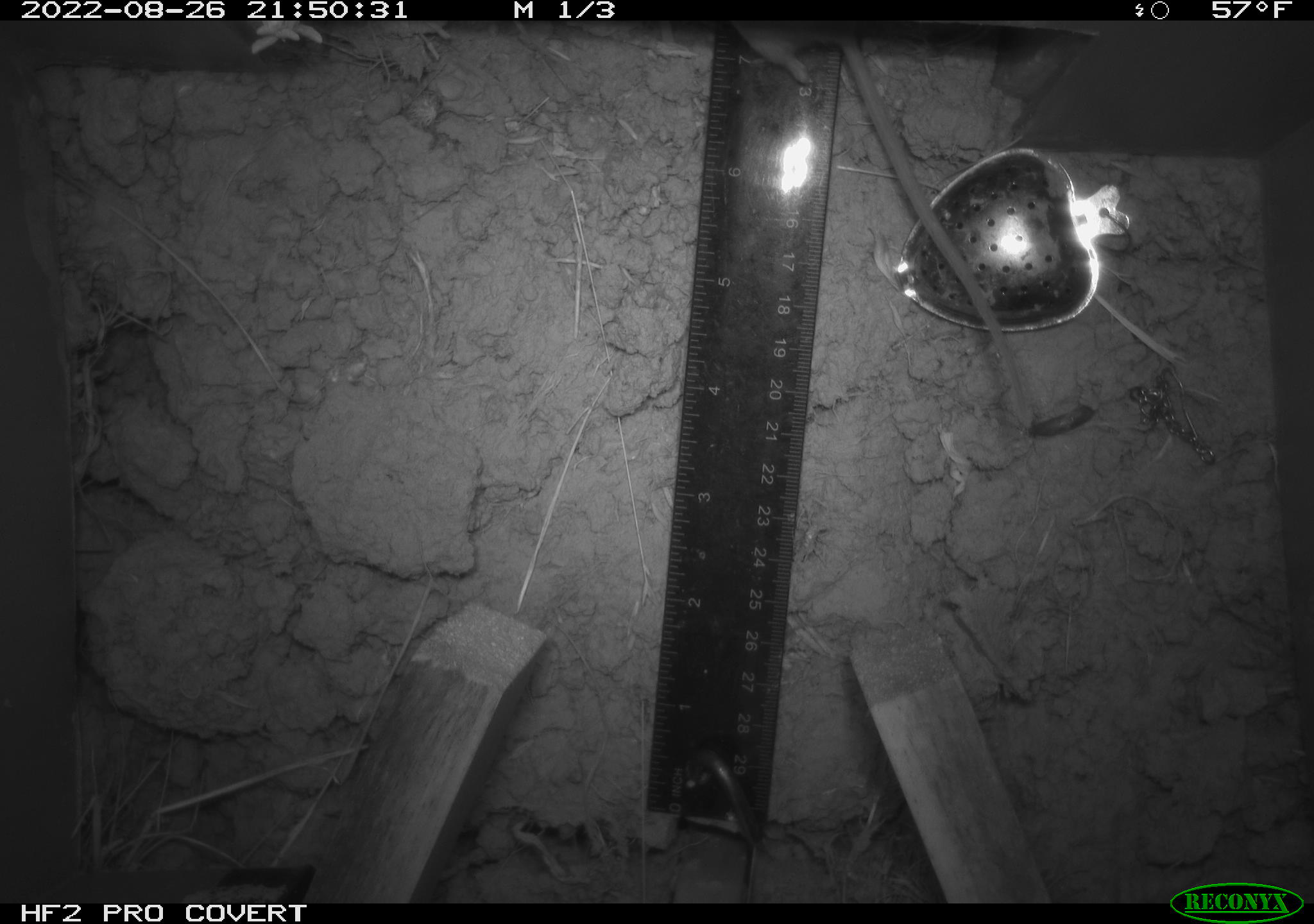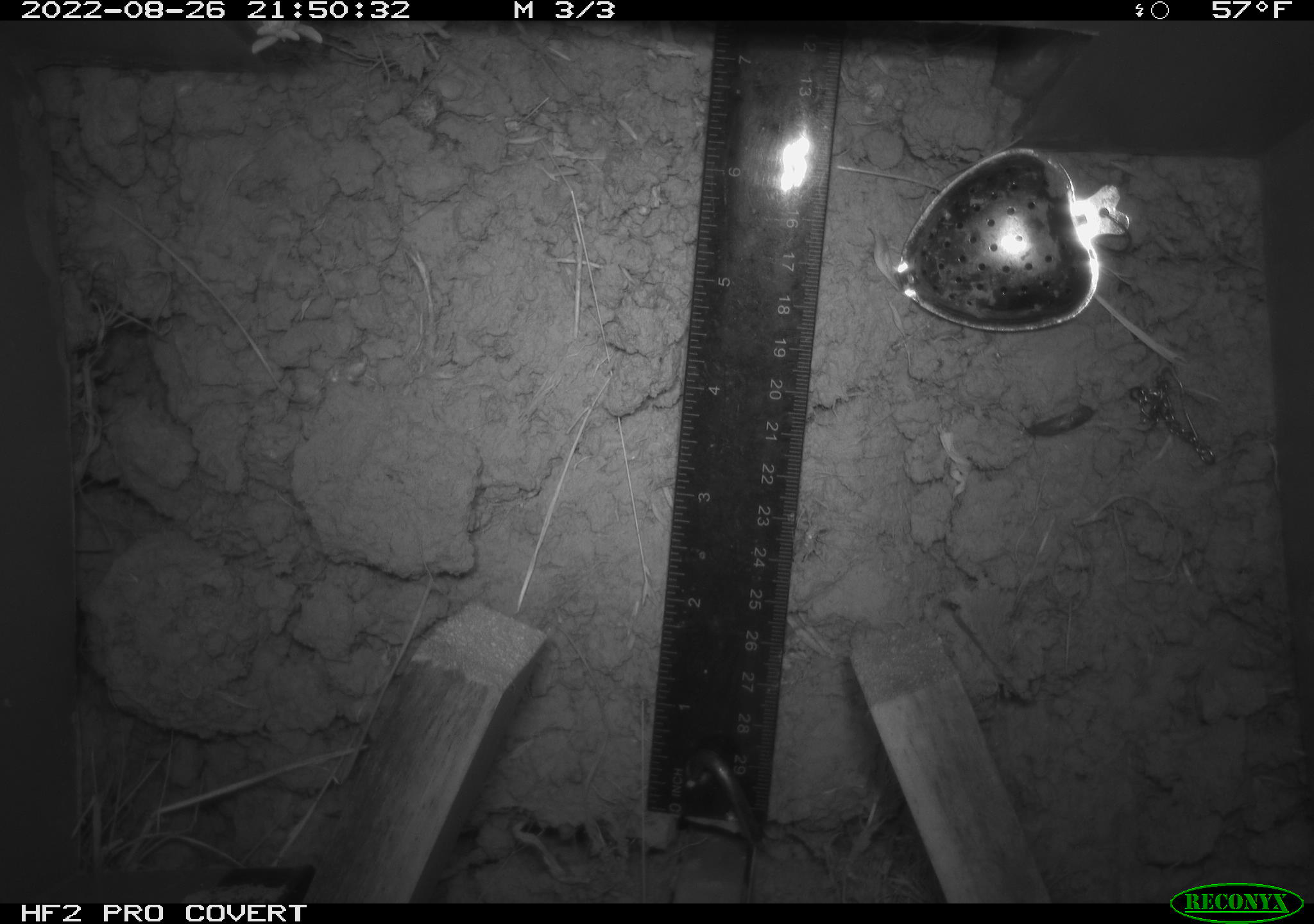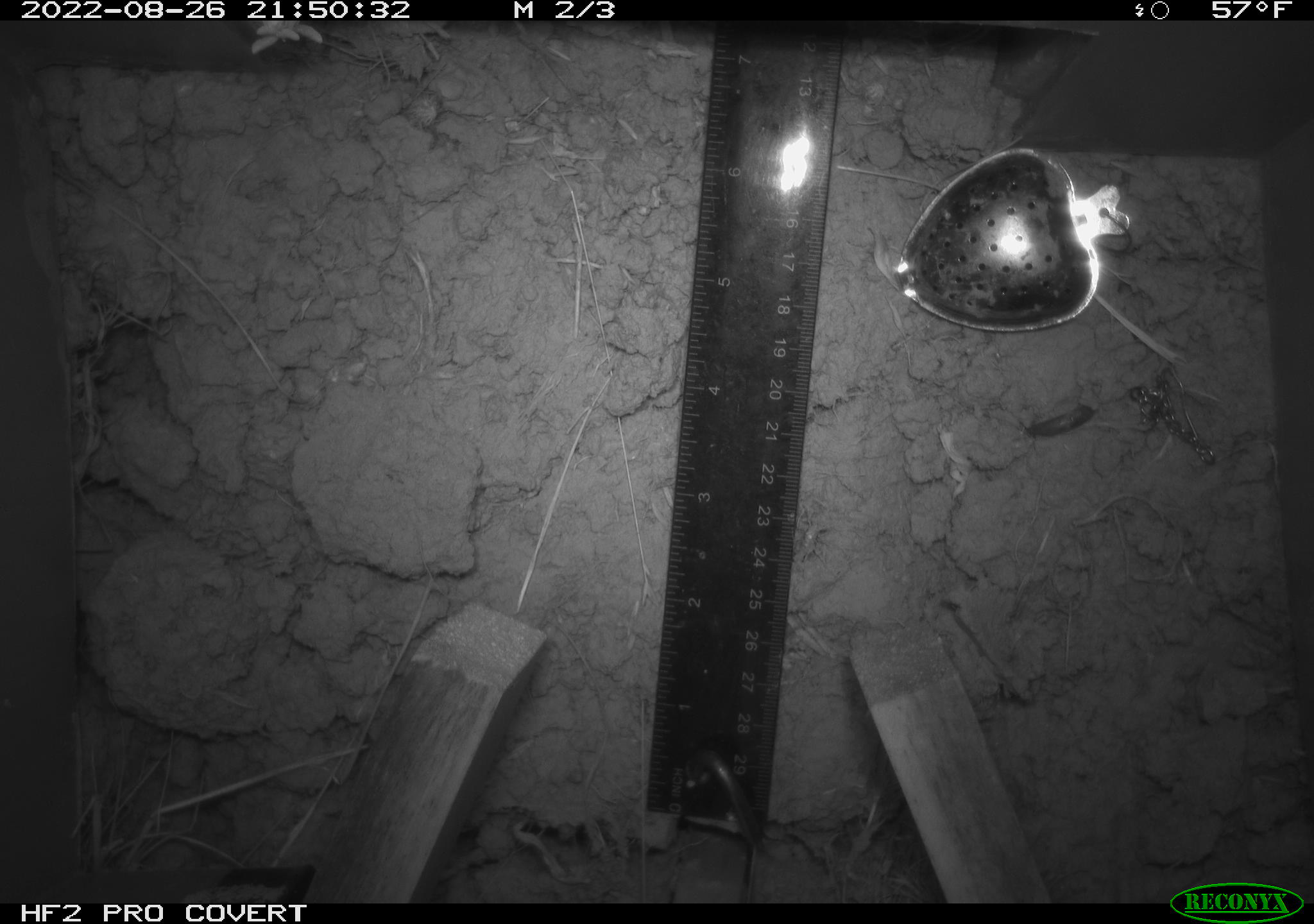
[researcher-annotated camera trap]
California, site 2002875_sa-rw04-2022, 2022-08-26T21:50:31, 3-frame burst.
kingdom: Animalia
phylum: Chordata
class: Mammalia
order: Rodentia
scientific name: Rodentia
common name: mouse species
Mouse species (Rodentia).